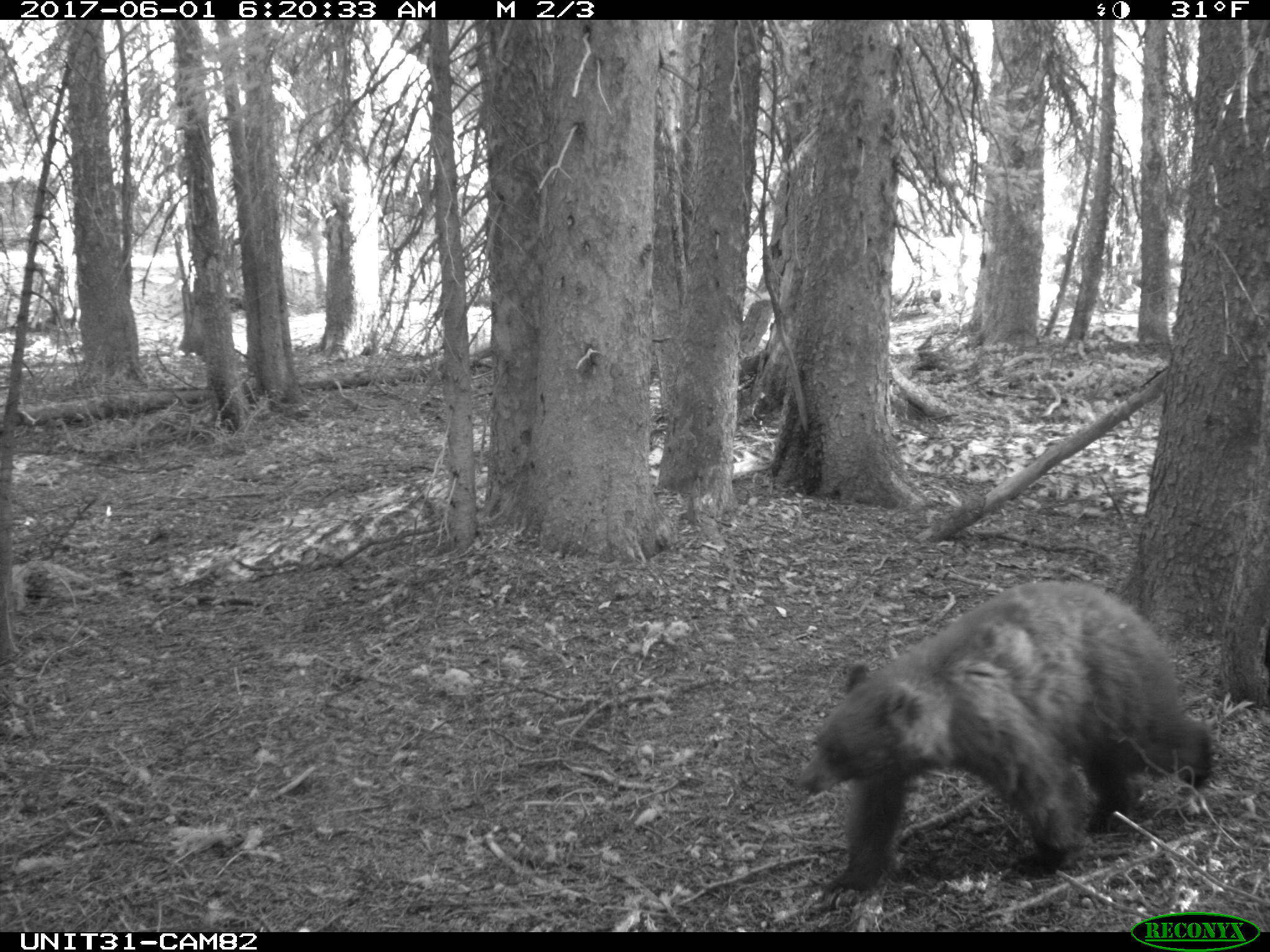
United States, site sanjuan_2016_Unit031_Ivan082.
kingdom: Animalia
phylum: Chordata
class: Mammalia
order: Carnivora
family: Ursidae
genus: Ursus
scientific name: Ursus americanus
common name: american black bear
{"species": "Ursus americanus (american black bear)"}